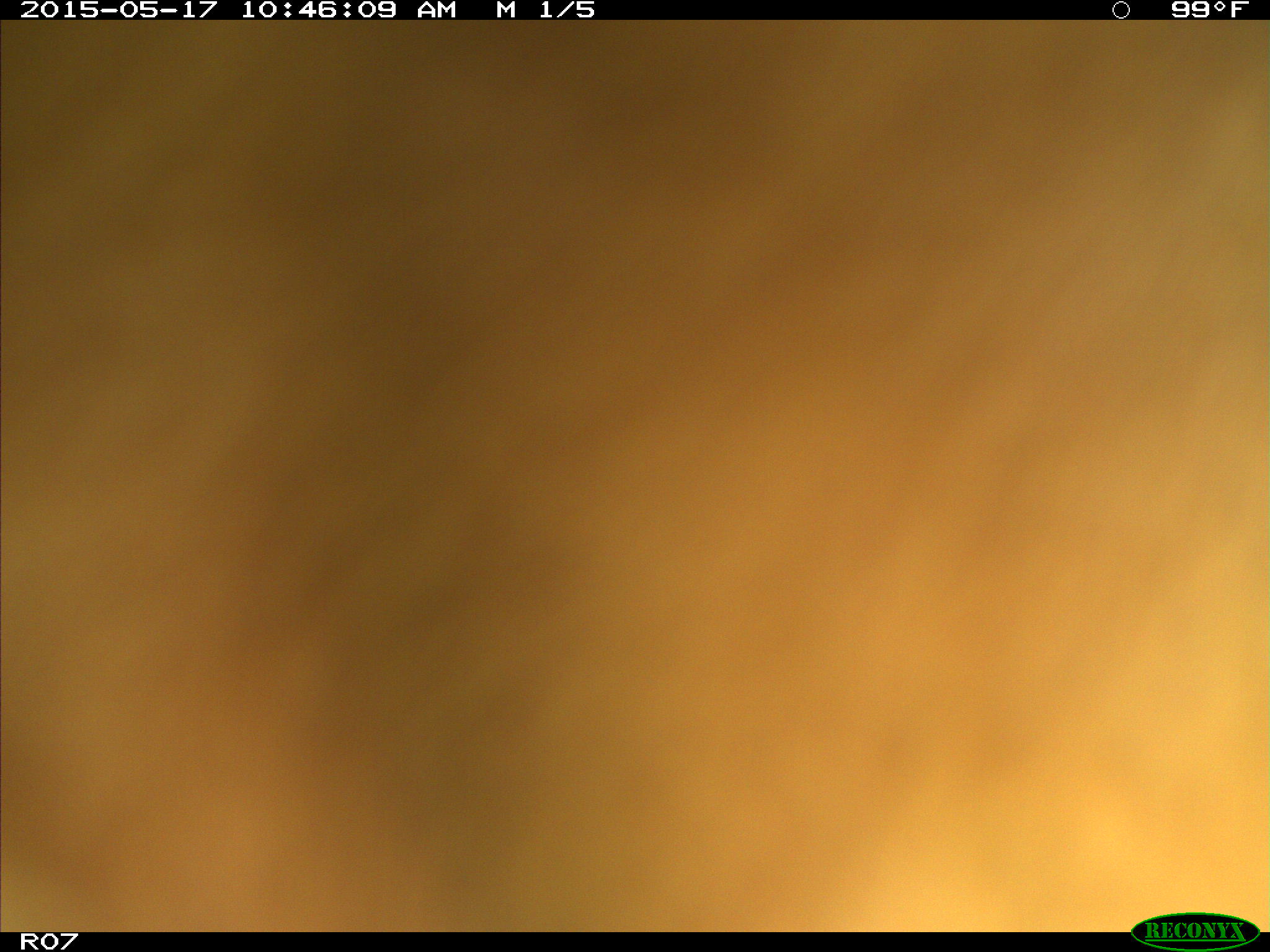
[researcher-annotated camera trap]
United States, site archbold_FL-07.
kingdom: Animalia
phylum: Chordata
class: Mammalia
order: Artiodactyla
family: Bovidae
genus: Bos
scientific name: Bos taurus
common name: domestic cow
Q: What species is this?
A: Bos taurus (domestic cow).